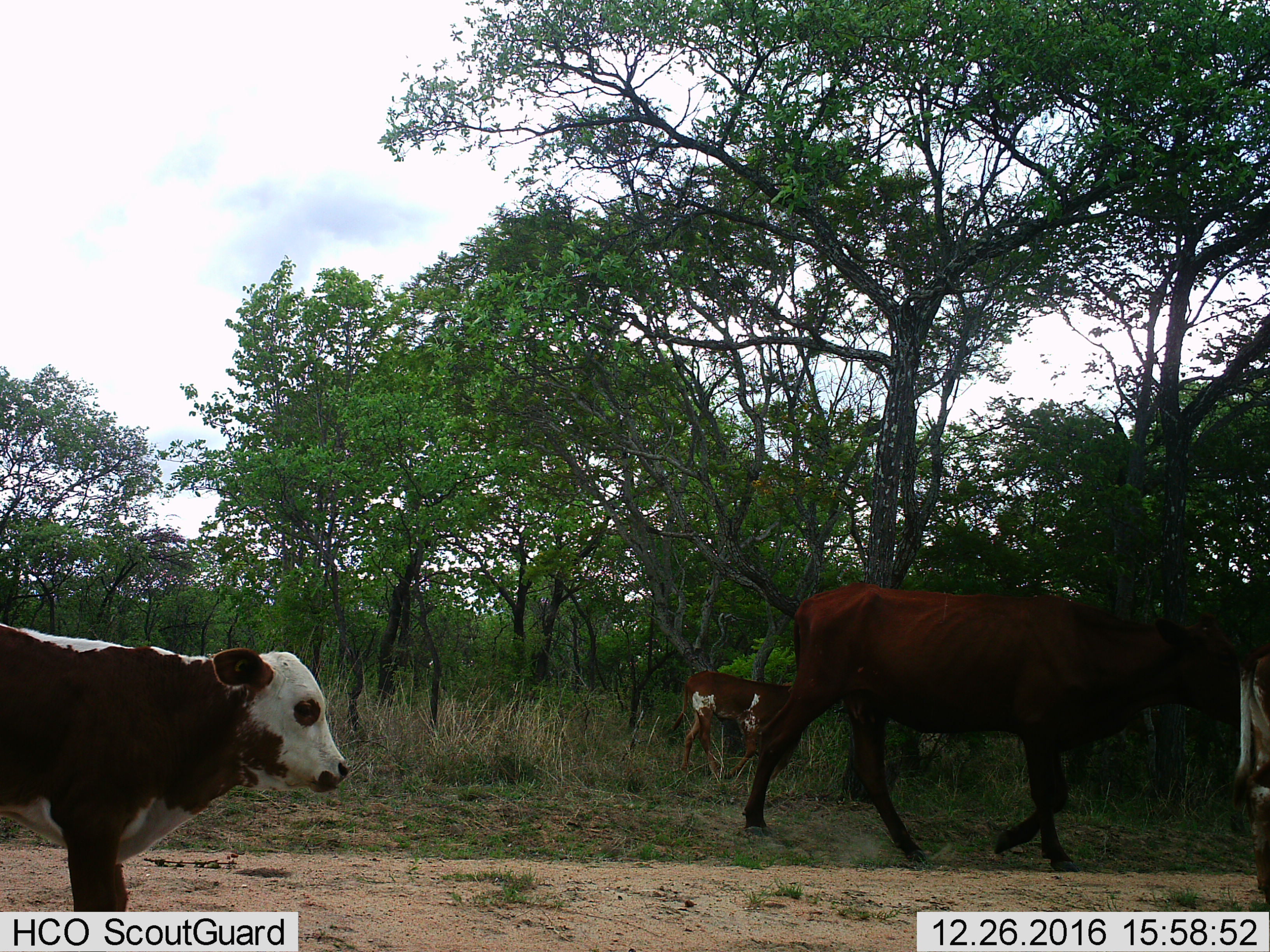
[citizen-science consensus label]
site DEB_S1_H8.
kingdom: Animalia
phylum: Chordata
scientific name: Vertebrata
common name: domestic animal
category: domesticanimal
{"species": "domesticanimal (domestic animal) (Vertebrata)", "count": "4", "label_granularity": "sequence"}